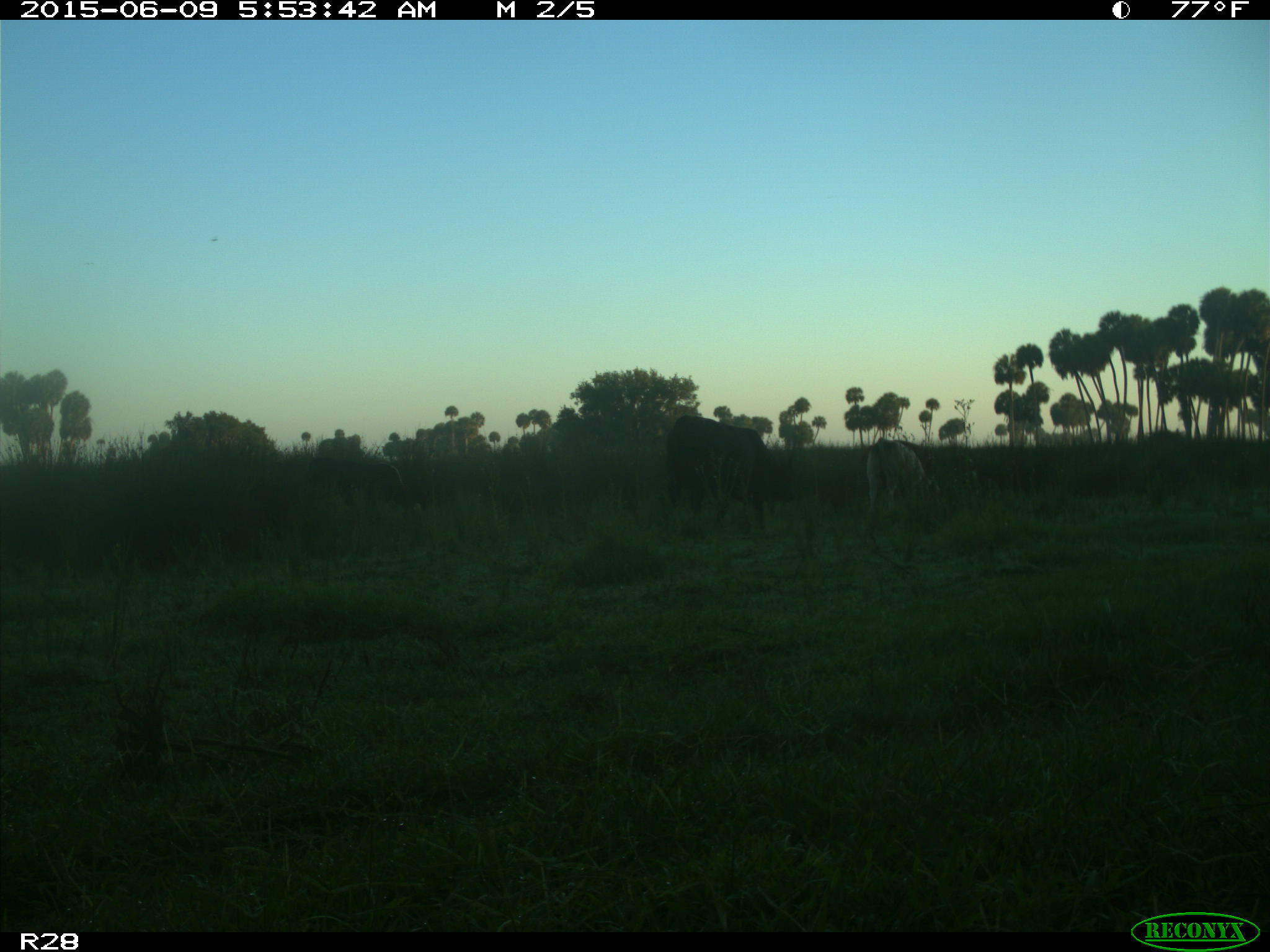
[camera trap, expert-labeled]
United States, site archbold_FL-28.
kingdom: Animalia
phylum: Chordata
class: Mammalia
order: Artiodactyla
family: Bovidae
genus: Bos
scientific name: Bos taurus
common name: domestic cow